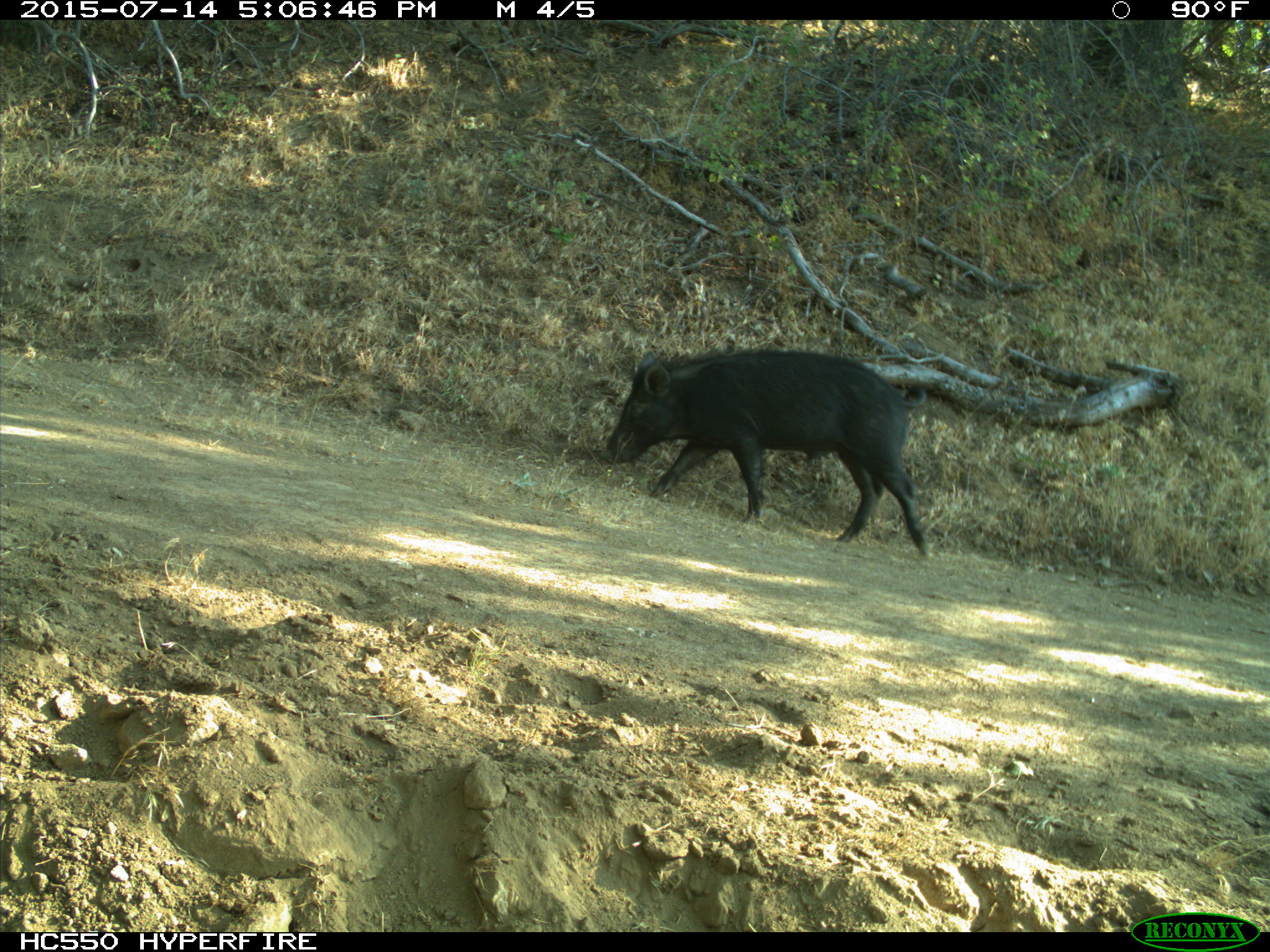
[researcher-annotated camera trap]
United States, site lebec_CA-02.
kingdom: Animalia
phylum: Chordata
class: Mammalia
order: Artiodactyla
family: Suidae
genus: Sus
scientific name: Sus scrofa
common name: wild boar